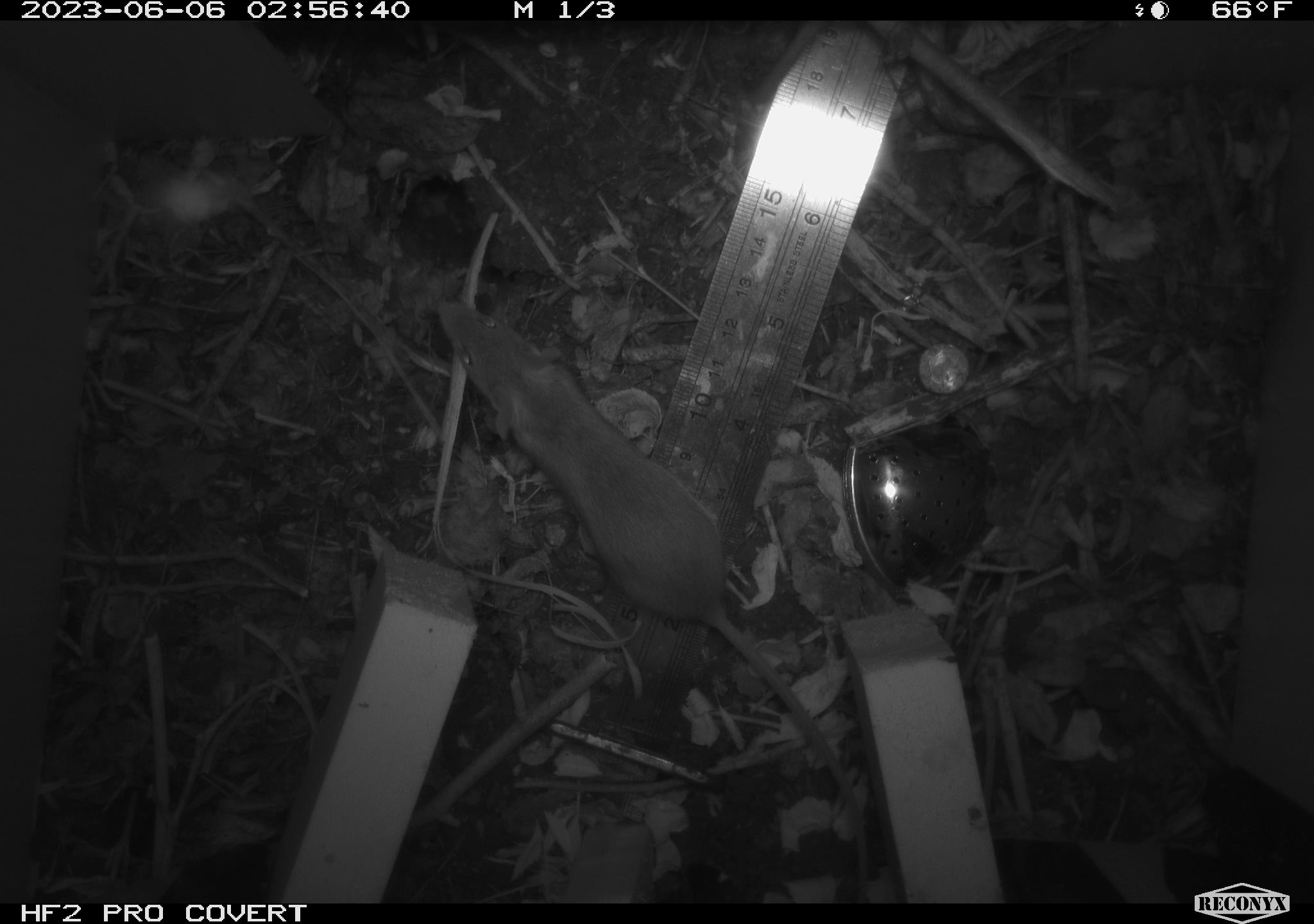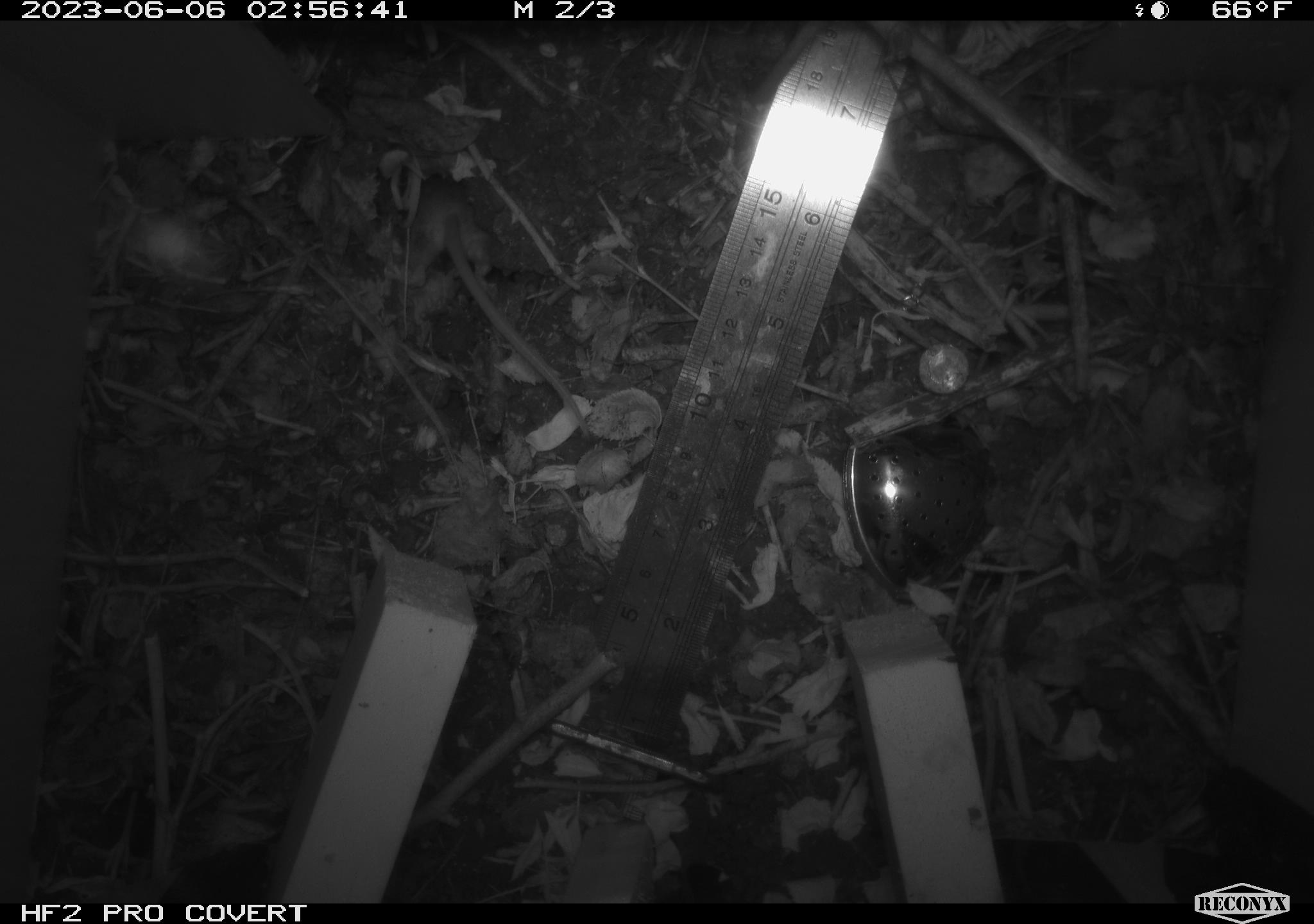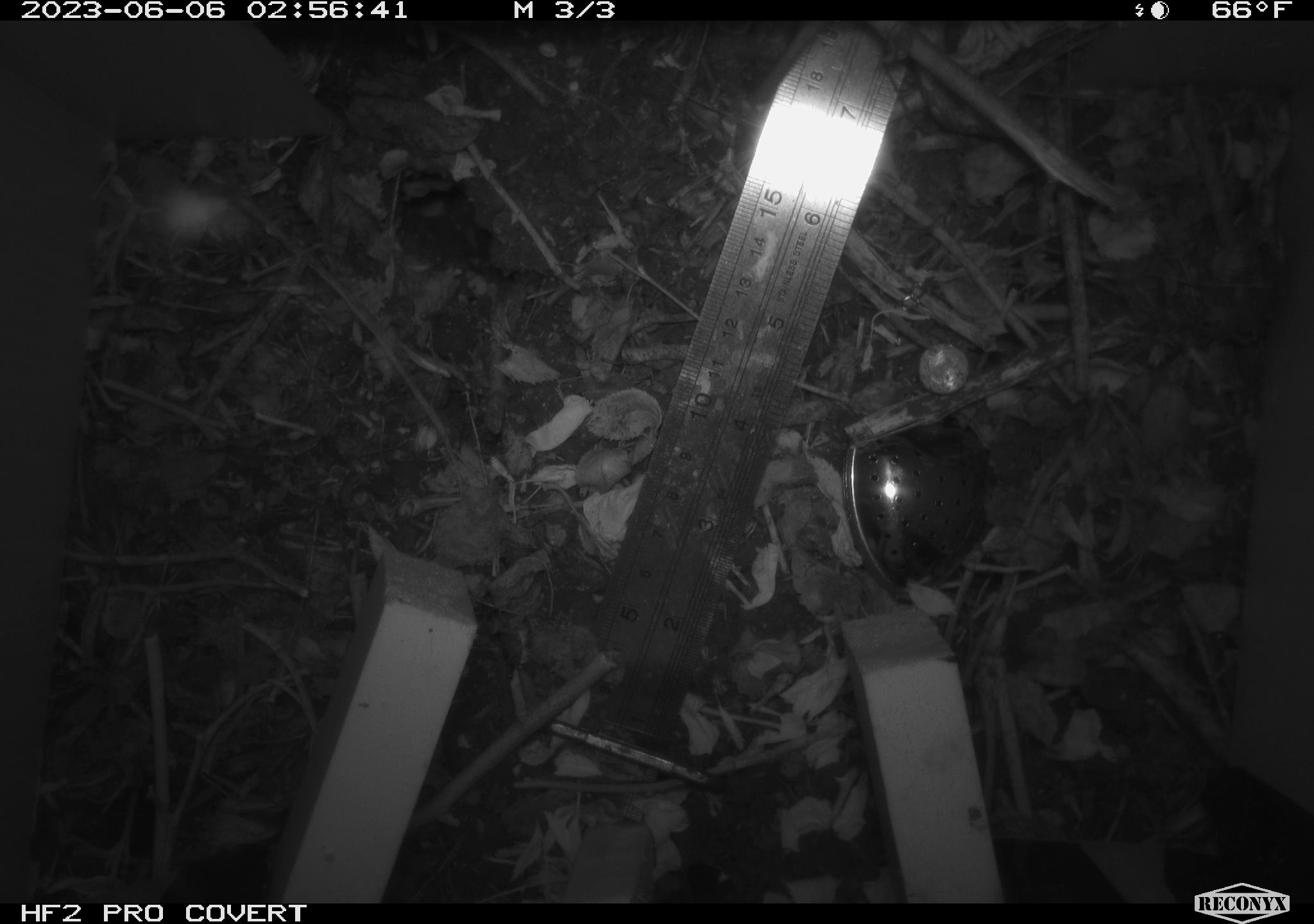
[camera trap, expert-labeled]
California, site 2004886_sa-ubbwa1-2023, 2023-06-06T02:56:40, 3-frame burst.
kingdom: Animalia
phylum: Chordata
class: Mammalia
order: Rodentia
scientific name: Rodentia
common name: rodent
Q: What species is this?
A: Rodent (Rodentia).